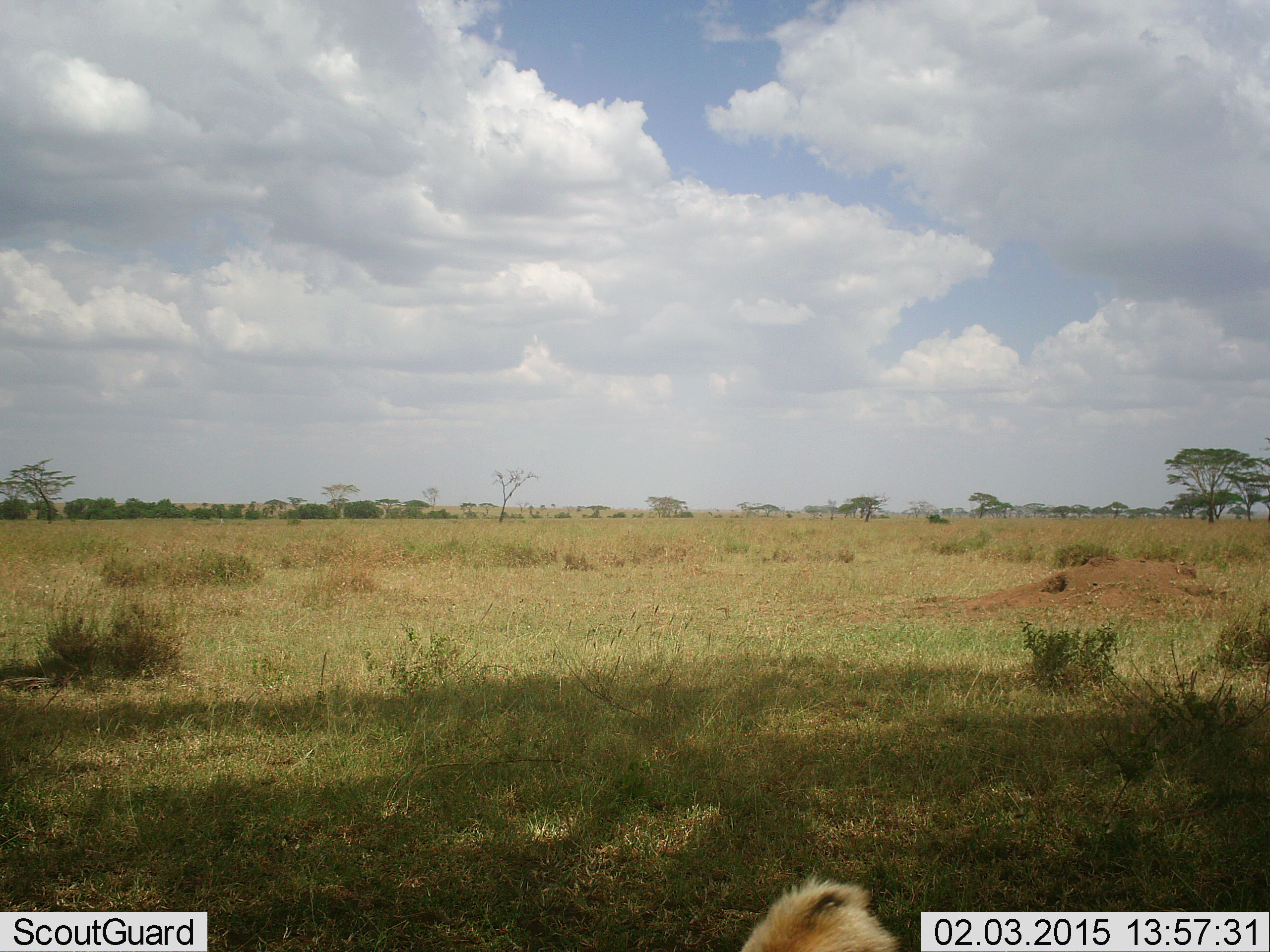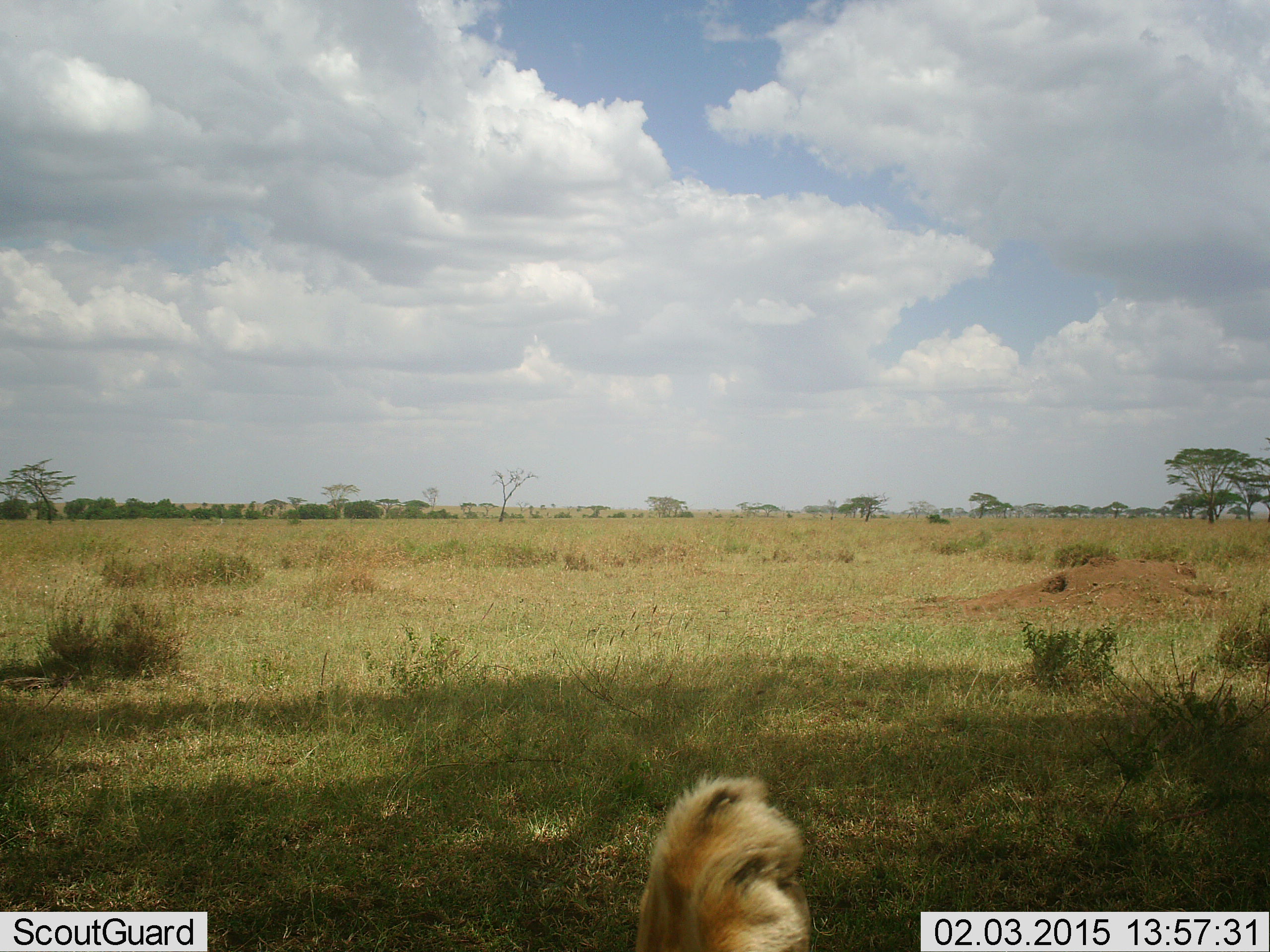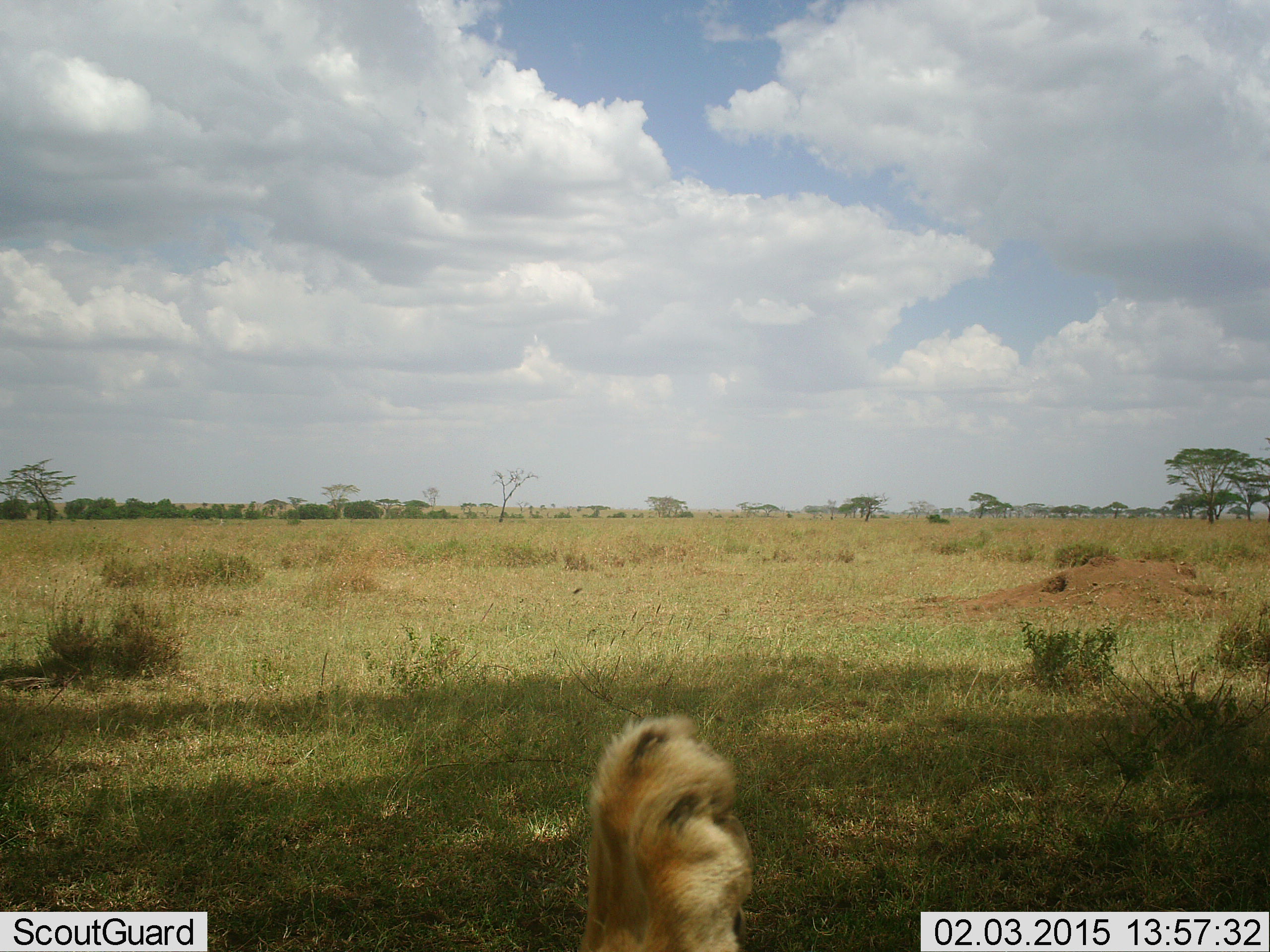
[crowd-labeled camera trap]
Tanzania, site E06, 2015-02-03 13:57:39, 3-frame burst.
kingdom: Animalia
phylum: Chordata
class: Mammalia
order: Carnivora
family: Felidae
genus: Panthera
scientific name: Panthera leo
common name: lion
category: lionfemale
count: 1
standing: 0%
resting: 70%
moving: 20%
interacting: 10%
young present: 0%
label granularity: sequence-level